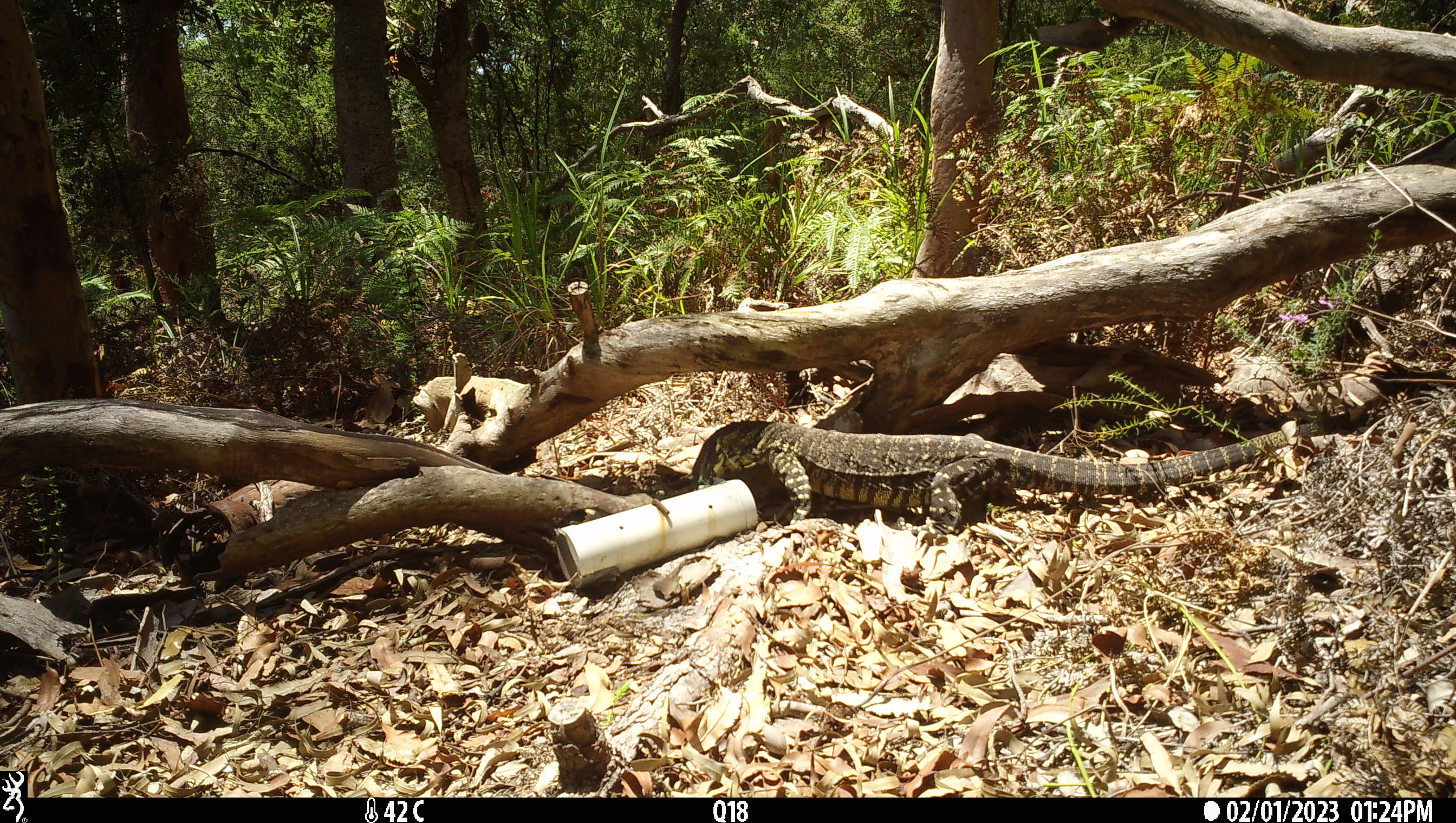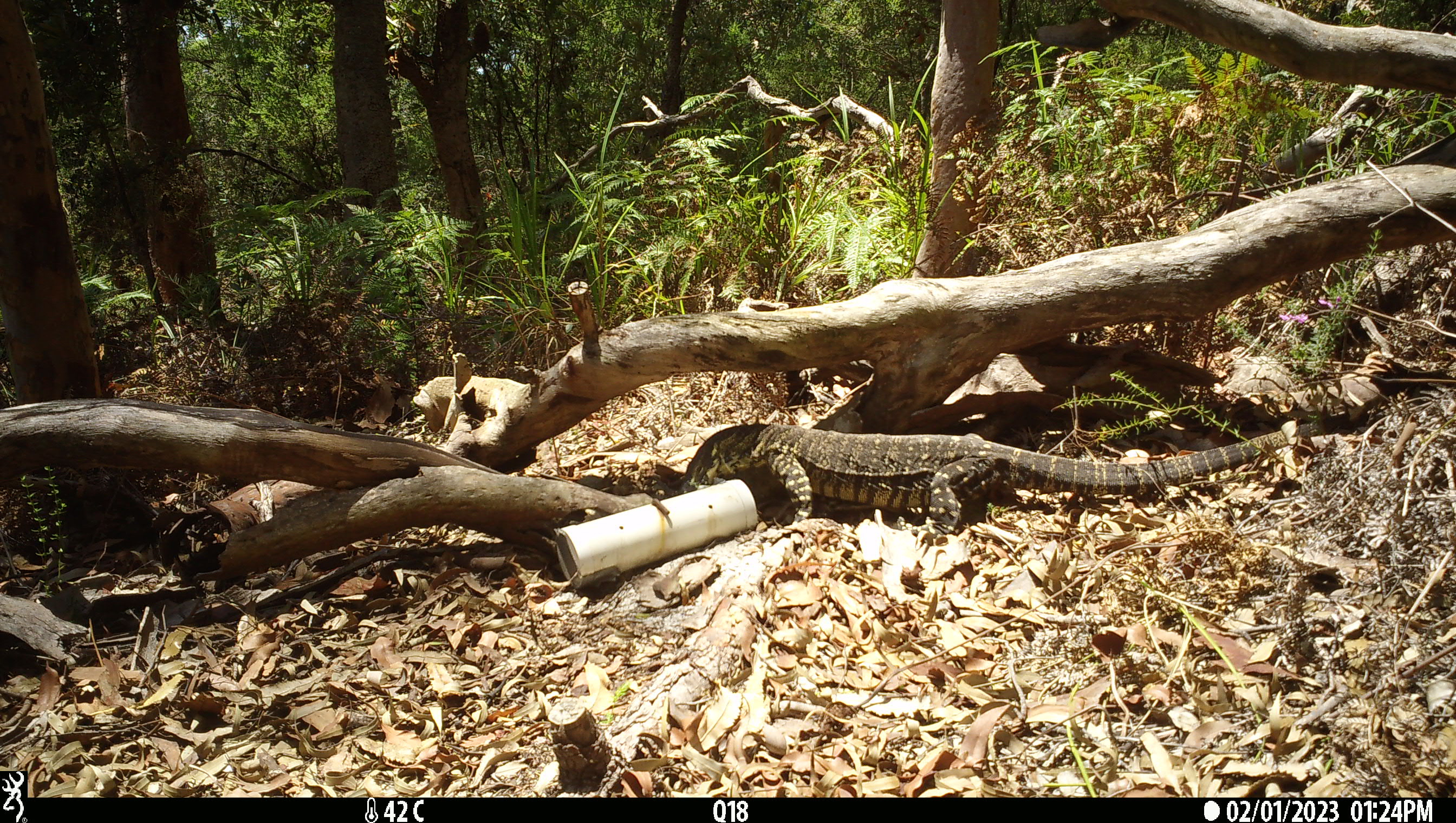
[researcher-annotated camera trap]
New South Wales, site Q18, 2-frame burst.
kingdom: Animalia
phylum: Chordata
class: Reptilia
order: Squamata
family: Varanidae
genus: Varanus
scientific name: Varanus varius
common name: lace monitor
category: goanna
Goanna (lace monitor) (Varanus varius).